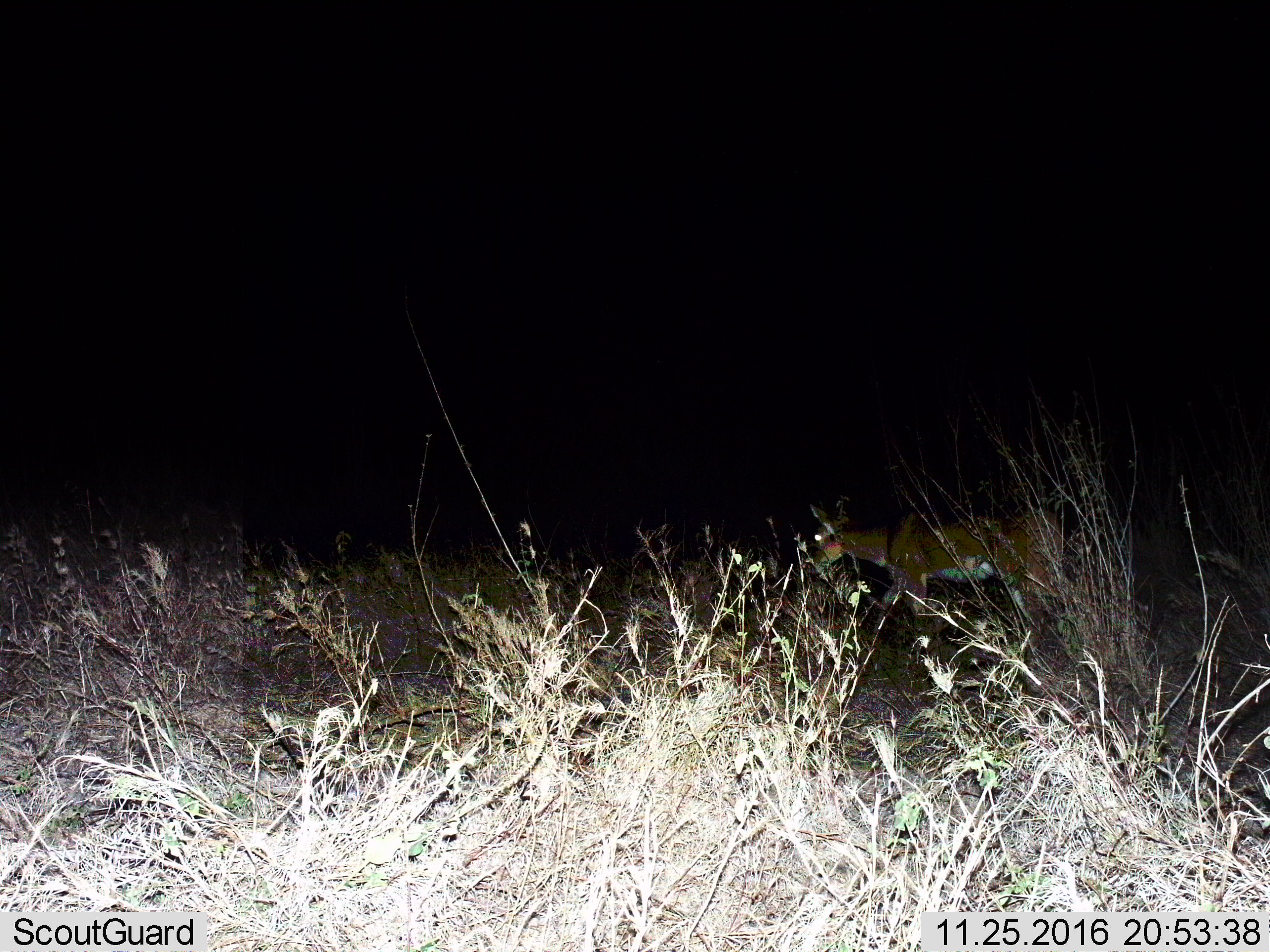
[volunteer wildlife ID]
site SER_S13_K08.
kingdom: Animalia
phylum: Chordata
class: Mammalia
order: Artiodactyla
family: Bovidae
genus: Redunca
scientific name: Redunca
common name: reedbuck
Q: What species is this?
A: Reedbuck (Redunca).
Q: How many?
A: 1.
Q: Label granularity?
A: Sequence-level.